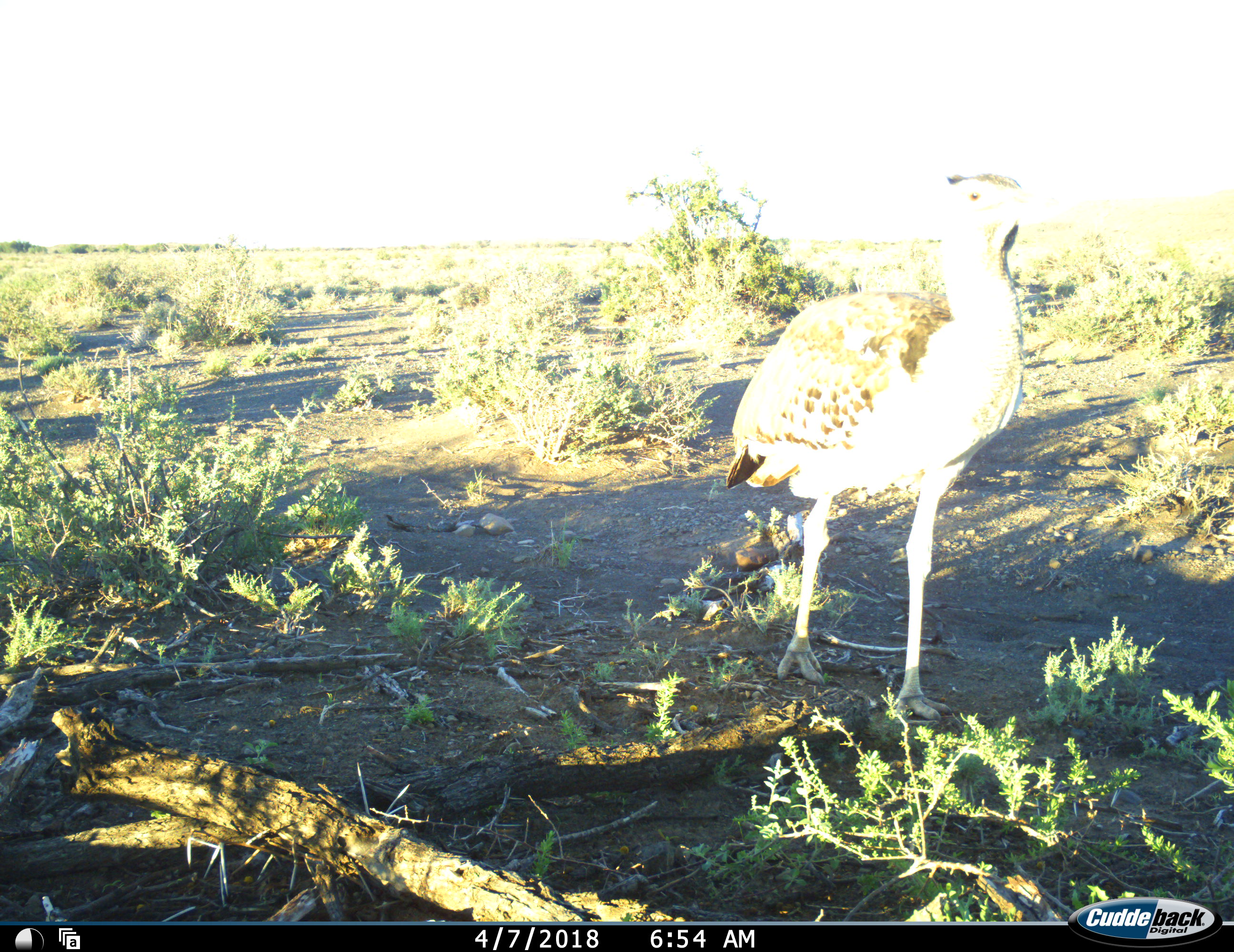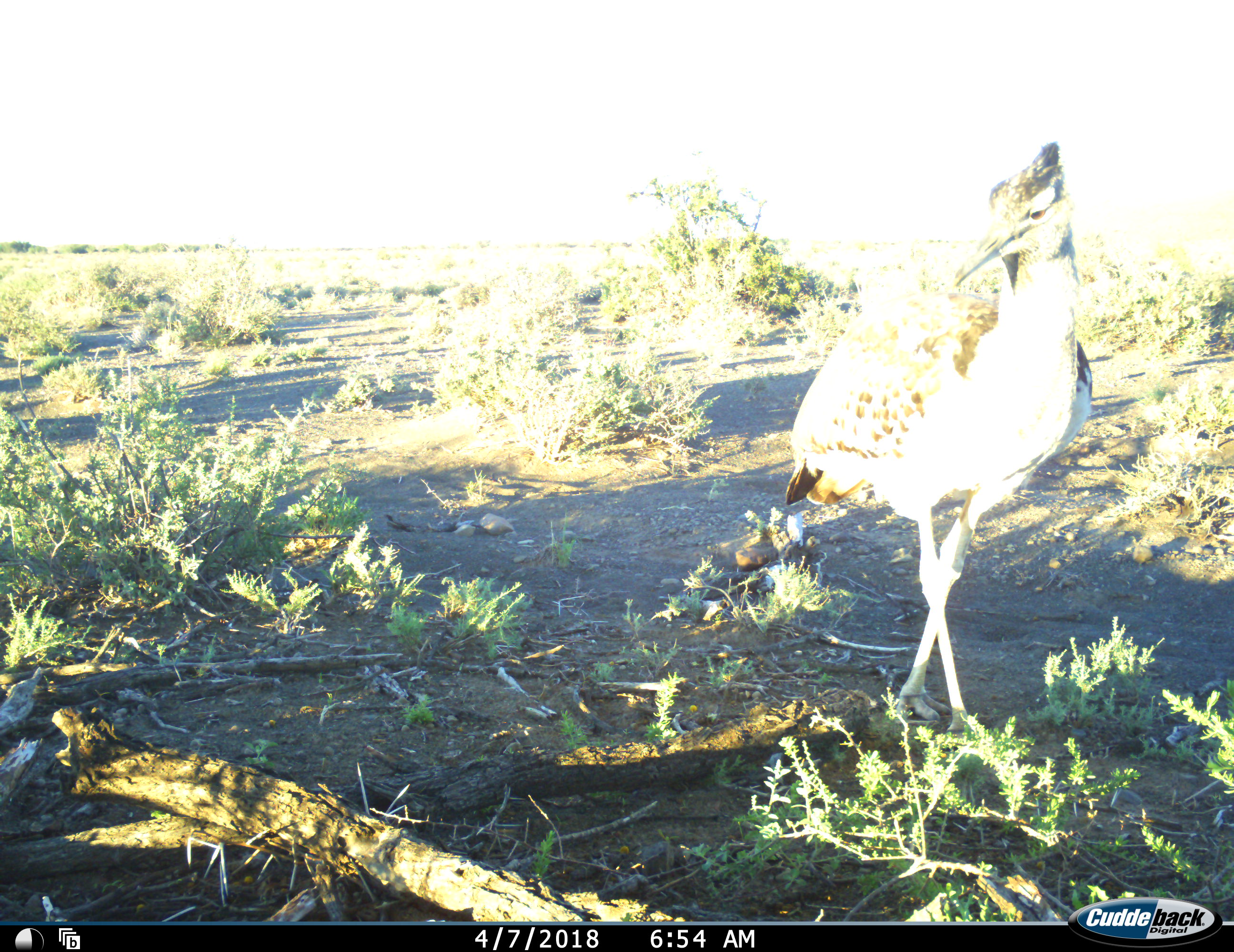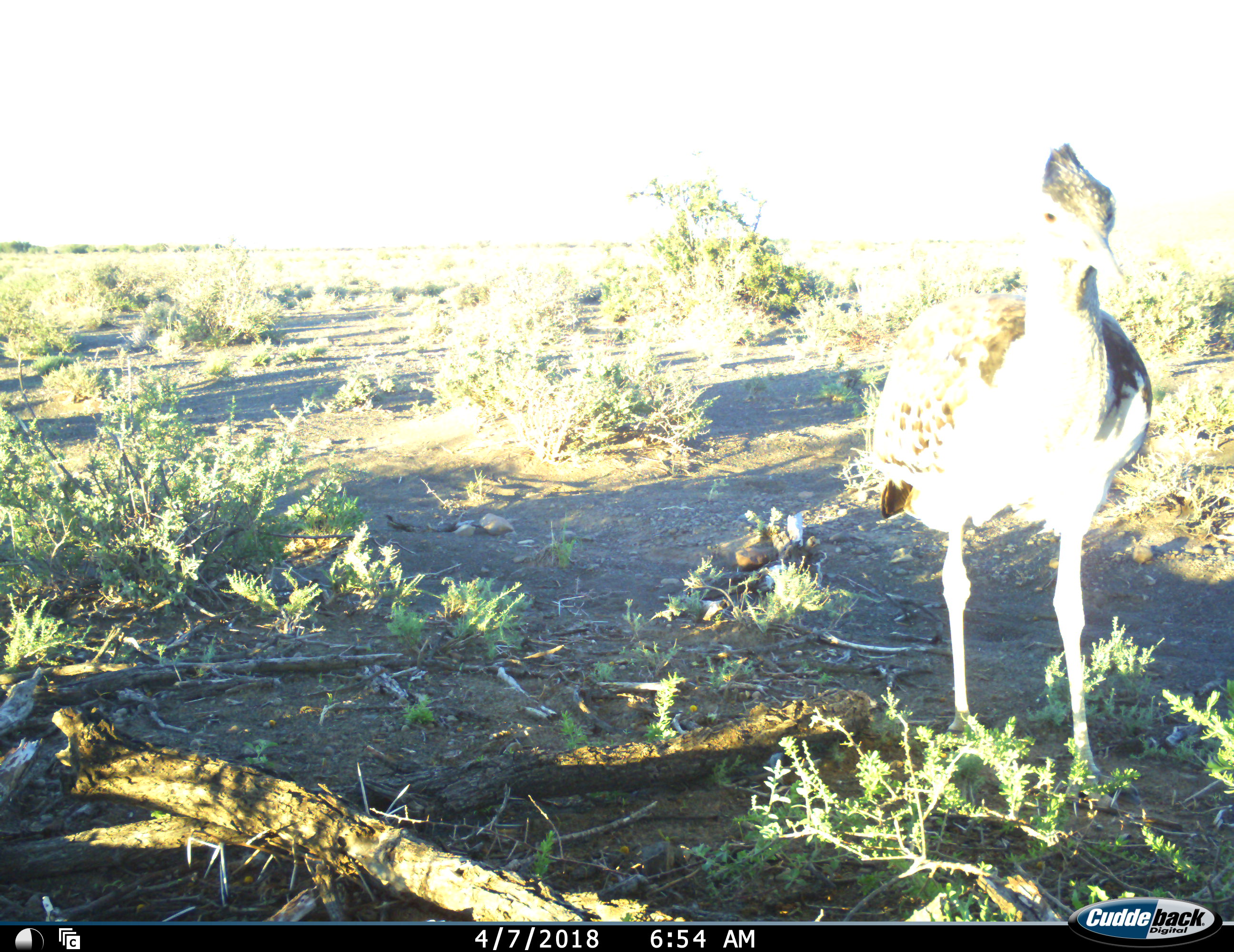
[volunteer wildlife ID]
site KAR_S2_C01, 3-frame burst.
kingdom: Animalia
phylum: Chordata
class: Aves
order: Otidiformes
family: Otididae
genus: Ardeotis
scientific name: Ardeotis kori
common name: kori bustard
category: bustardkori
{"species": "bustardkori (kori bustard) (Ardeotis kori)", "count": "1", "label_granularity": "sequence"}